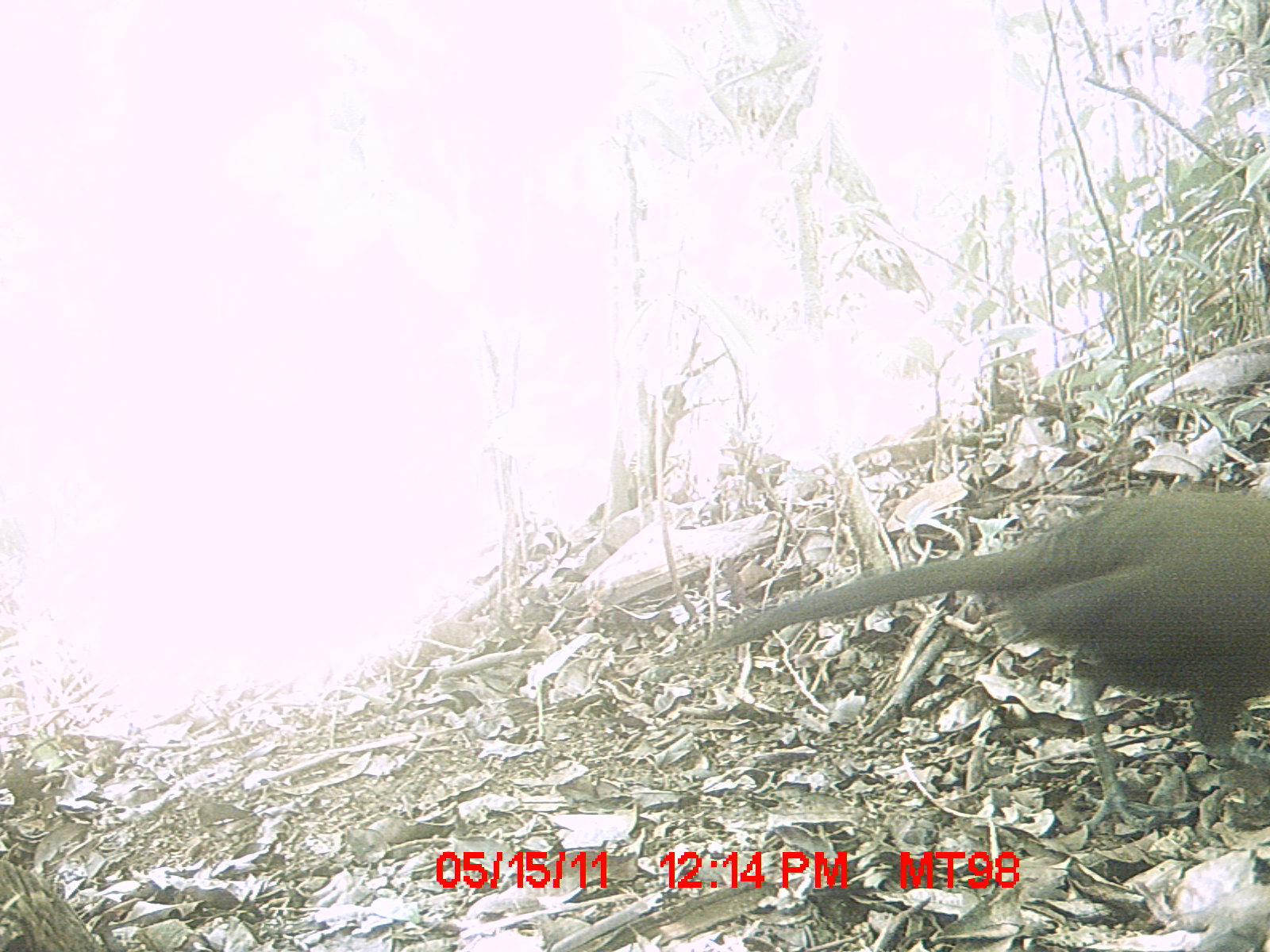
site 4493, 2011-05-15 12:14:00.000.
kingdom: Animalia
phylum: Chordata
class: Aves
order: Cuculiformes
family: Cuculidae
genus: Coua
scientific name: Coua serriana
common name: red-breasted coua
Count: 1.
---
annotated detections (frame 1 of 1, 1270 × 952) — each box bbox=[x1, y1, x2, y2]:
coua serriana: bbox=[704, 487, 1270, 834]